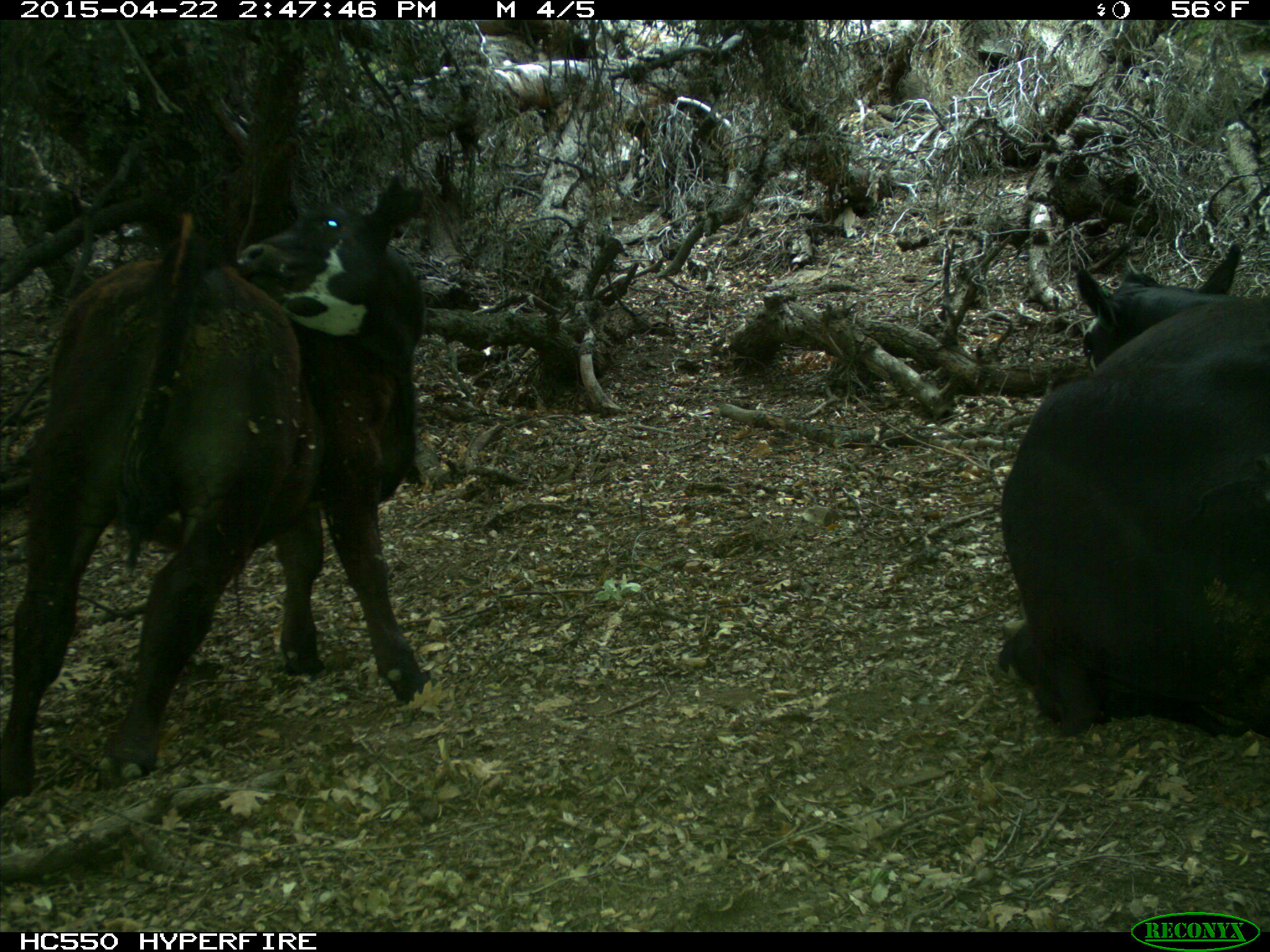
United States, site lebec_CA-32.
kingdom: Animalia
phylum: Chordata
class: Mammalia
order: Artiodactyla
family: Bovidae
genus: Bos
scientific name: Bos taurus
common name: domestic cow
Bos taurus (domestic cow).